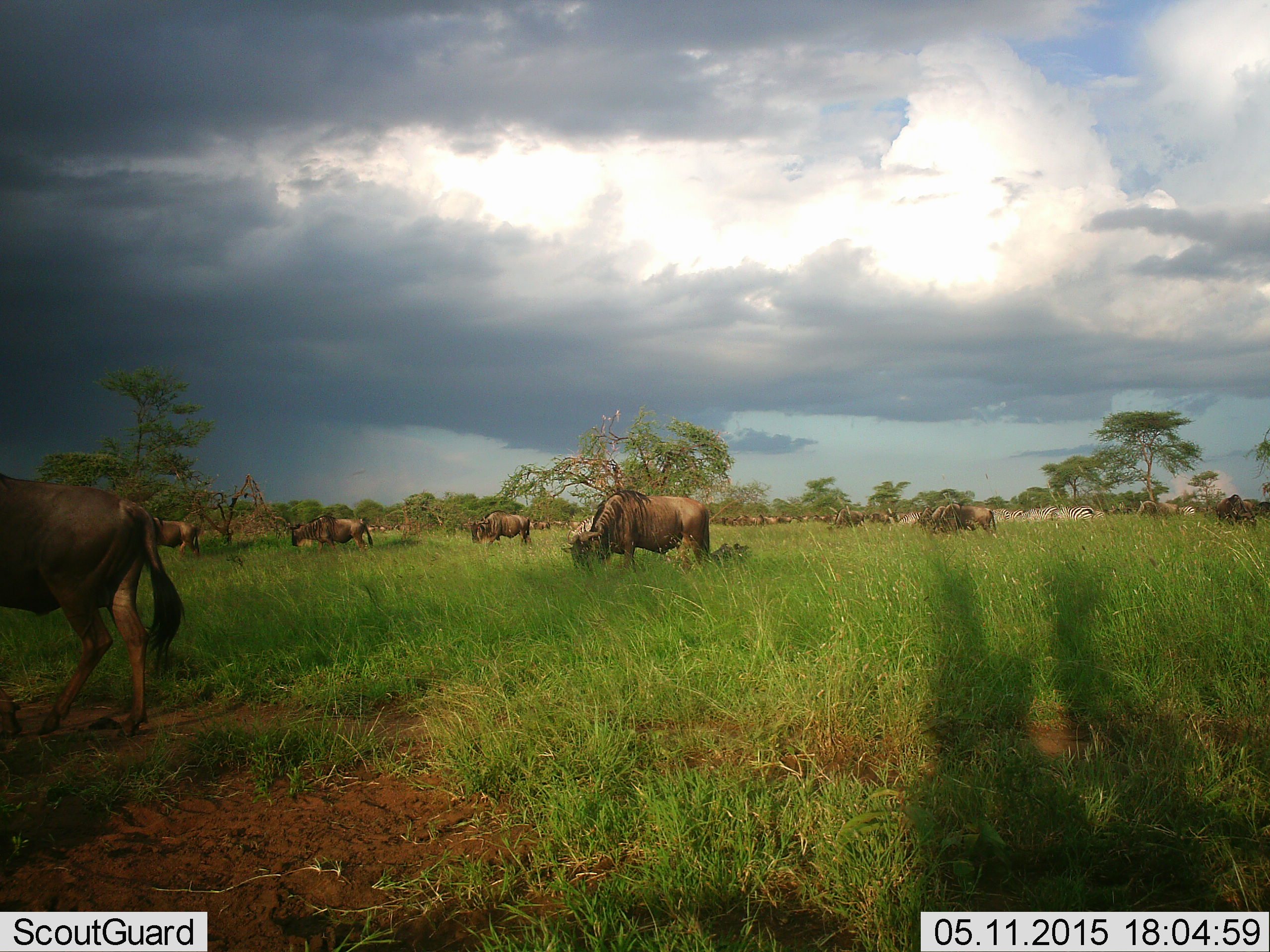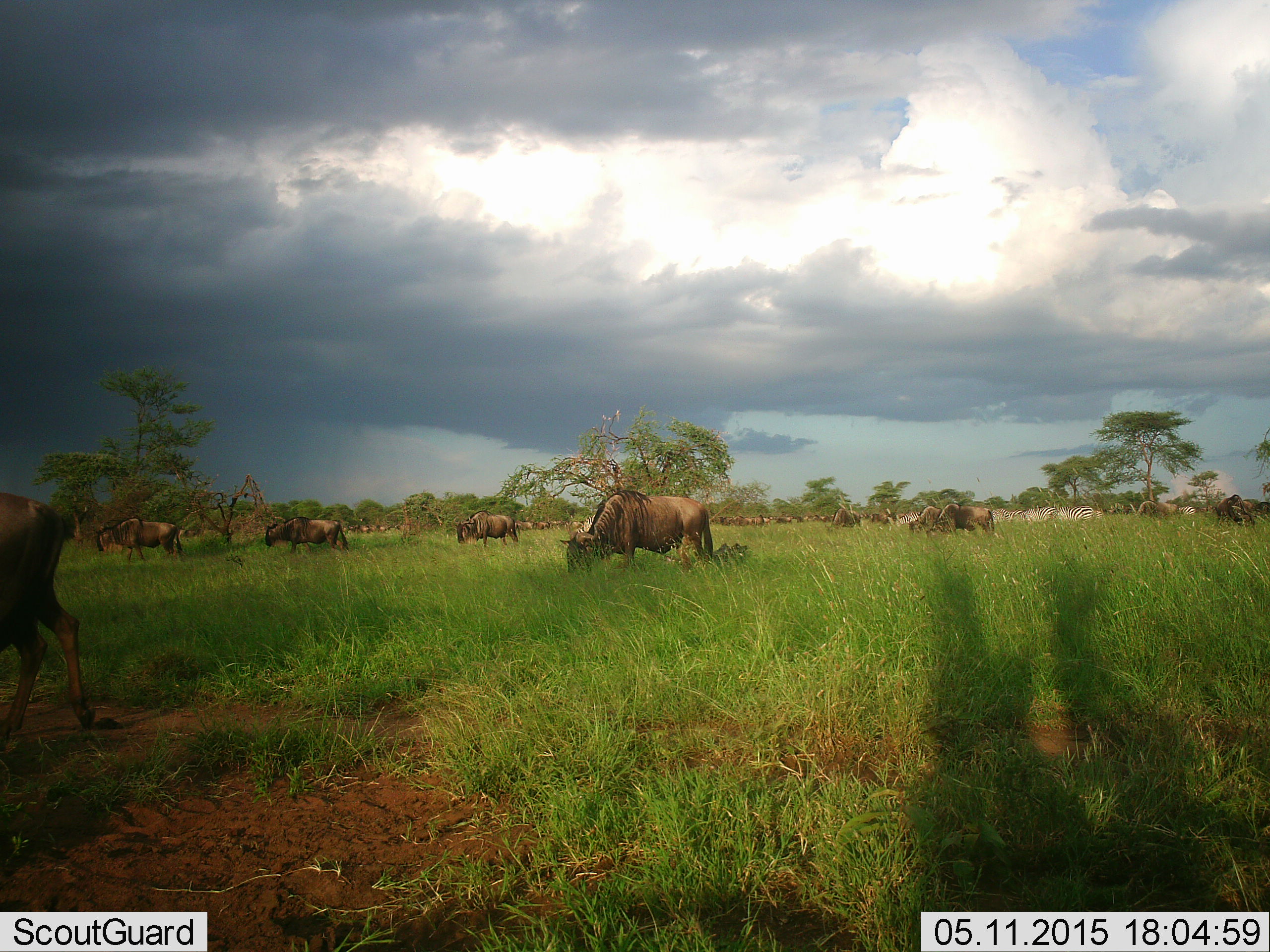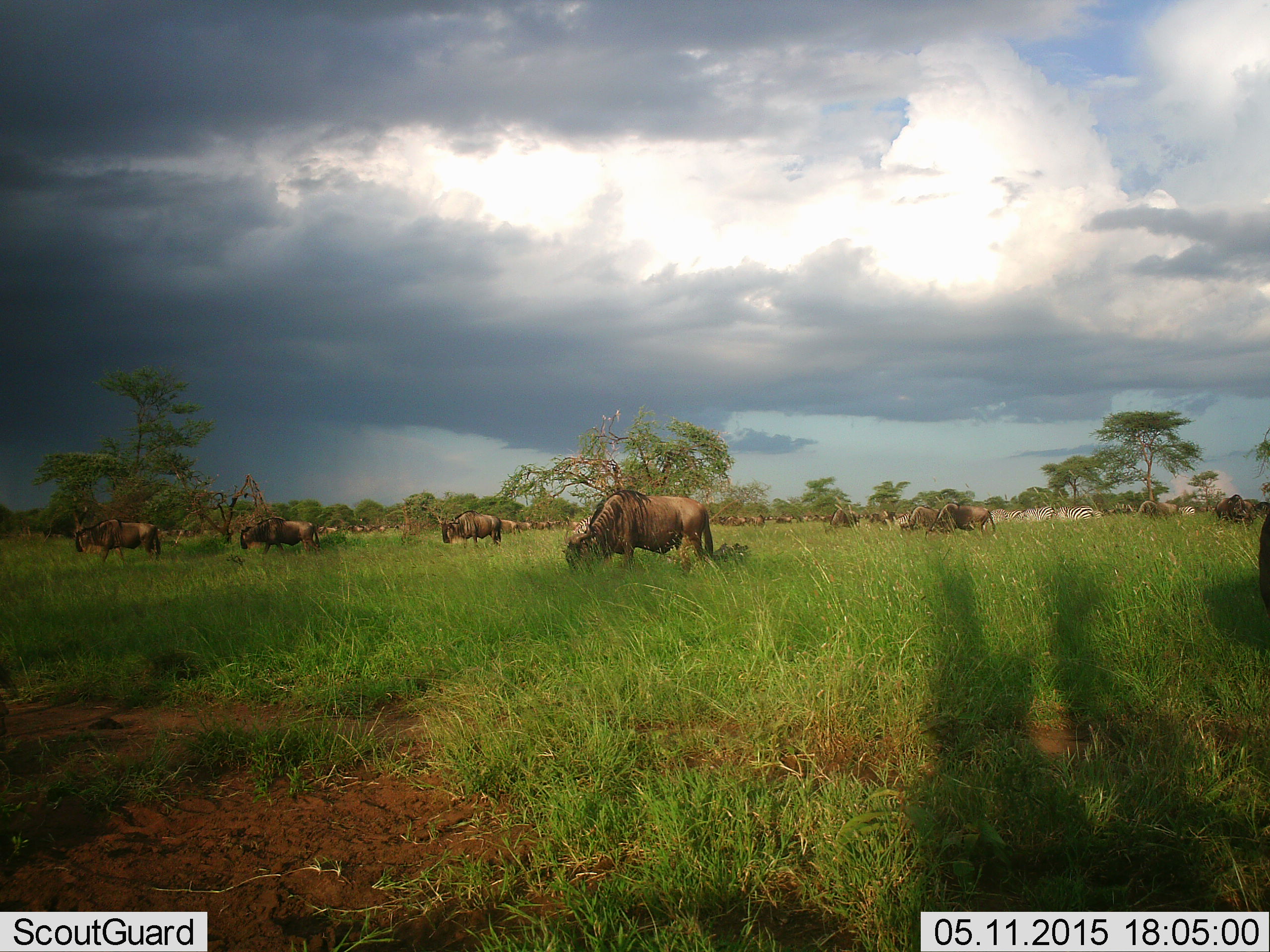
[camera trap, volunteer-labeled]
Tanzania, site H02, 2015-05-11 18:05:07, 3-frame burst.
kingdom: Animalia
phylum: Chordata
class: Mammalia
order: Artiodactyla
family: Bovidae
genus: Connochaetes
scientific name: Connochaetes taurinus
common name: blue wildebeest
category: wildebeest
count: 11-50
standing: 31%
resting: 0%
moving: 62%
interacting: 8%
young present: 0%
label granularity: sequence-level